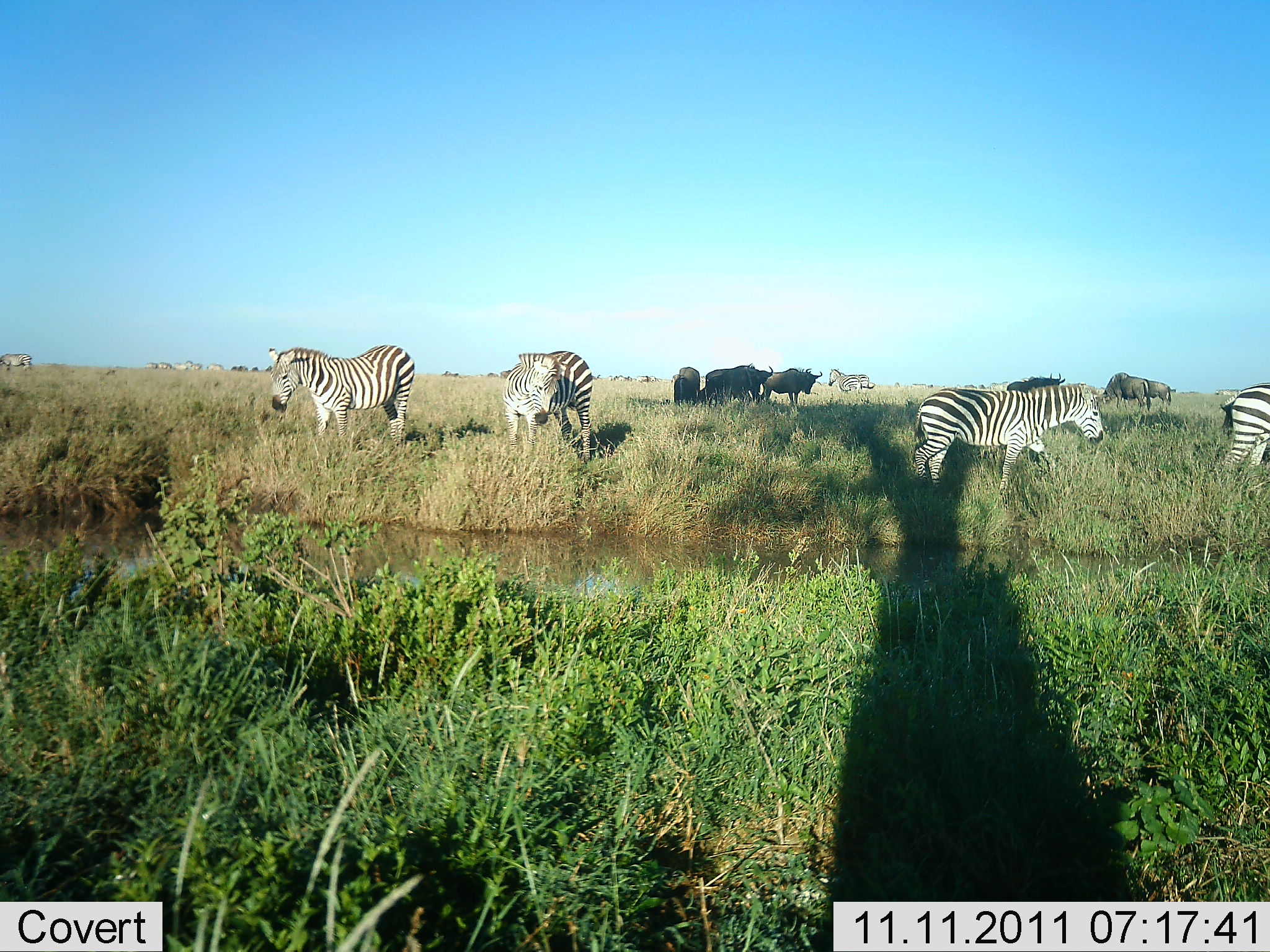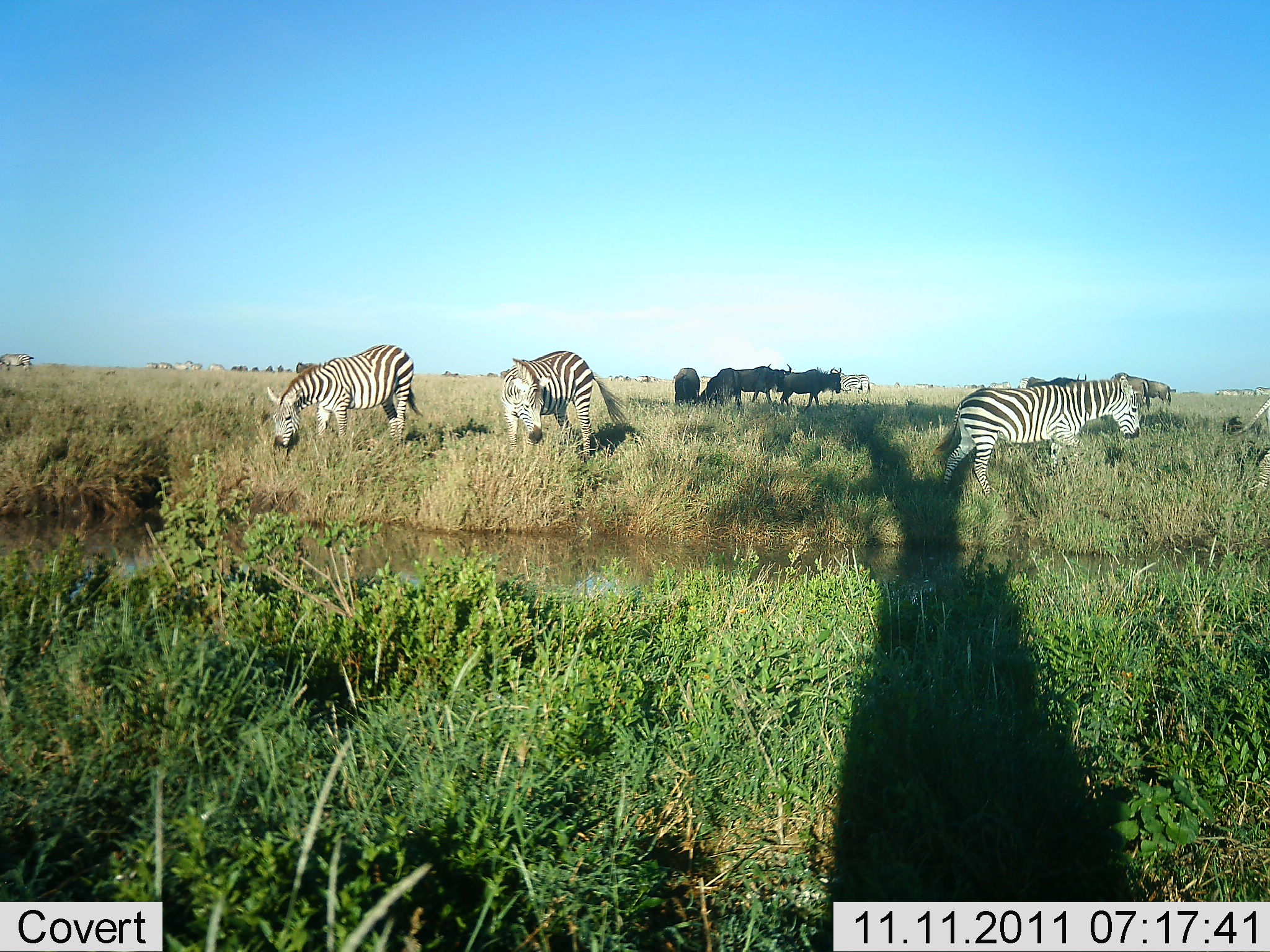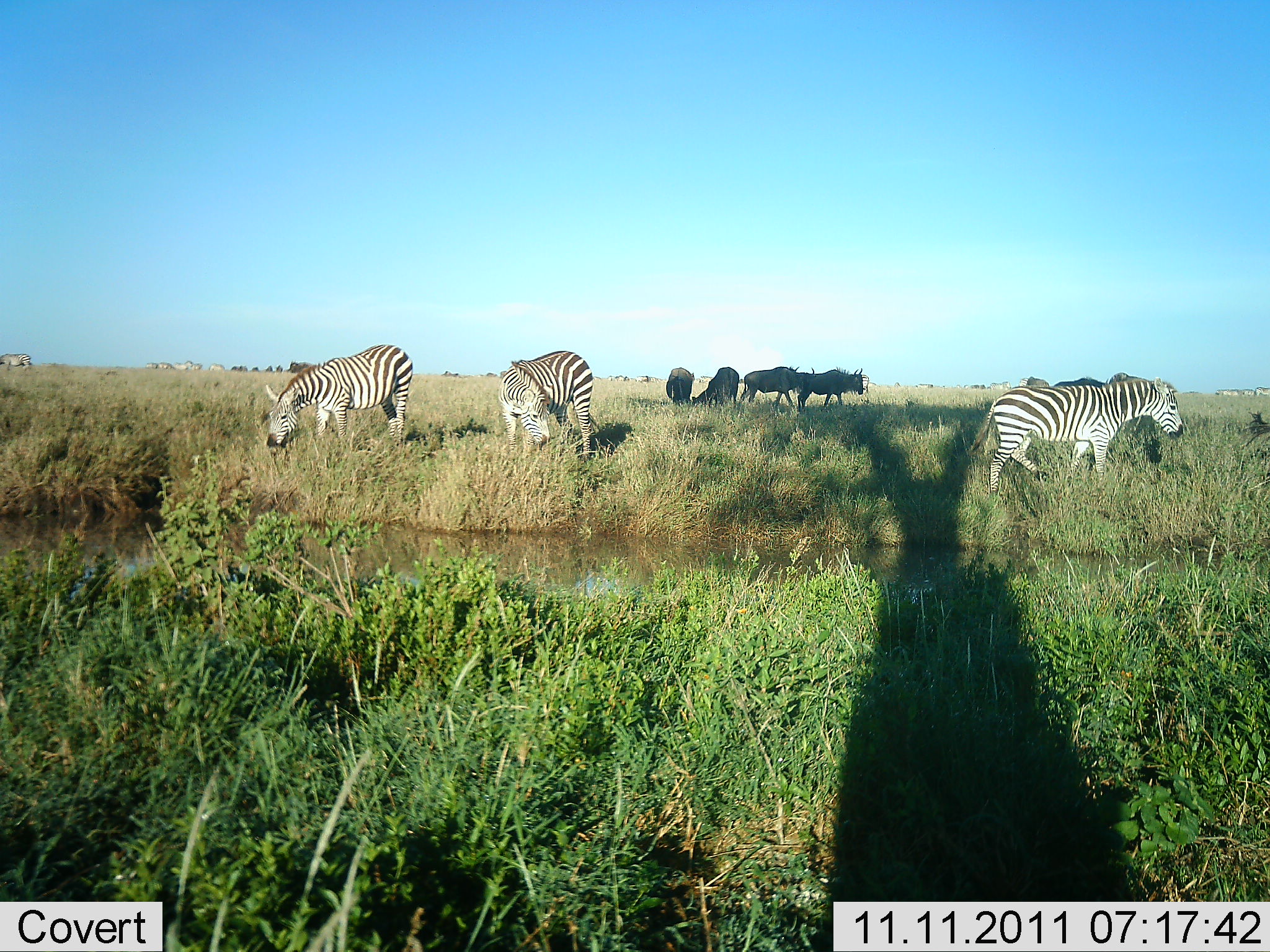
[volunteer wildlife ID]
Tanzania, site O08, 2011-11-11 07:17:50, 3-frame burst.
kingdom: Animalia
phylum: Chordata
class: Mammalia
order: Artiodactyla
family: Bovidae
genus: Connochaetes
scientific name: Connochaetes taurinus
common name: blue wildebeest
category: wildebeest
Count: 6.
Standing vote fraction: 50%.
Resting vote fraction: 0%.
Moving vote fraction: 58%.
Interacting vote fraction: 0%.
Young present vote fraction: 0%.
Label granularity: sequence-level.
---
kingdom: Animalia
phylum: Chordata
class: Mammalia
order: Perissodactyla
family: Equidae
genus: Equus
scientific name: Equus quagga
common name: plains zebra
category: zebra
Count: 4.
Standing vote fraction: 29%.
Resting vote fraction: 0%.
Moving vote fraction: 64%.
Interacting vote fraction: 0%.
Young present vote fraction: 0%.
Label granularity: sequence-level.